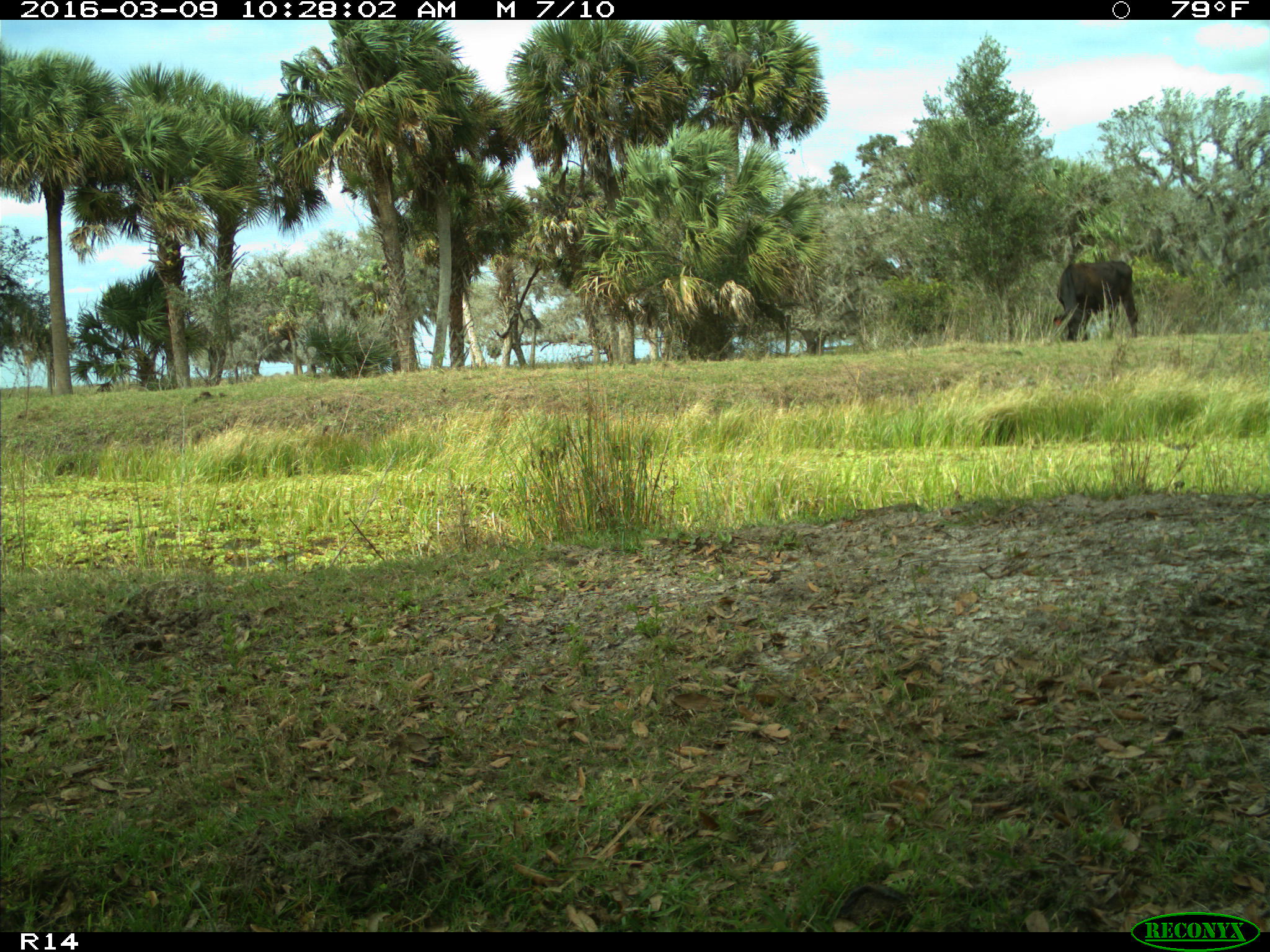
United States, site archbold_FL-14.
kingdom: Animalia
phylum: Chordata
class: Mammalia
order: Artiodactyla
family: Bovidae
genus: Bos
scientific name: Bos taurus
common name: domestic cow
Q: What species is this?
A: Bos taurus (domestic cow).